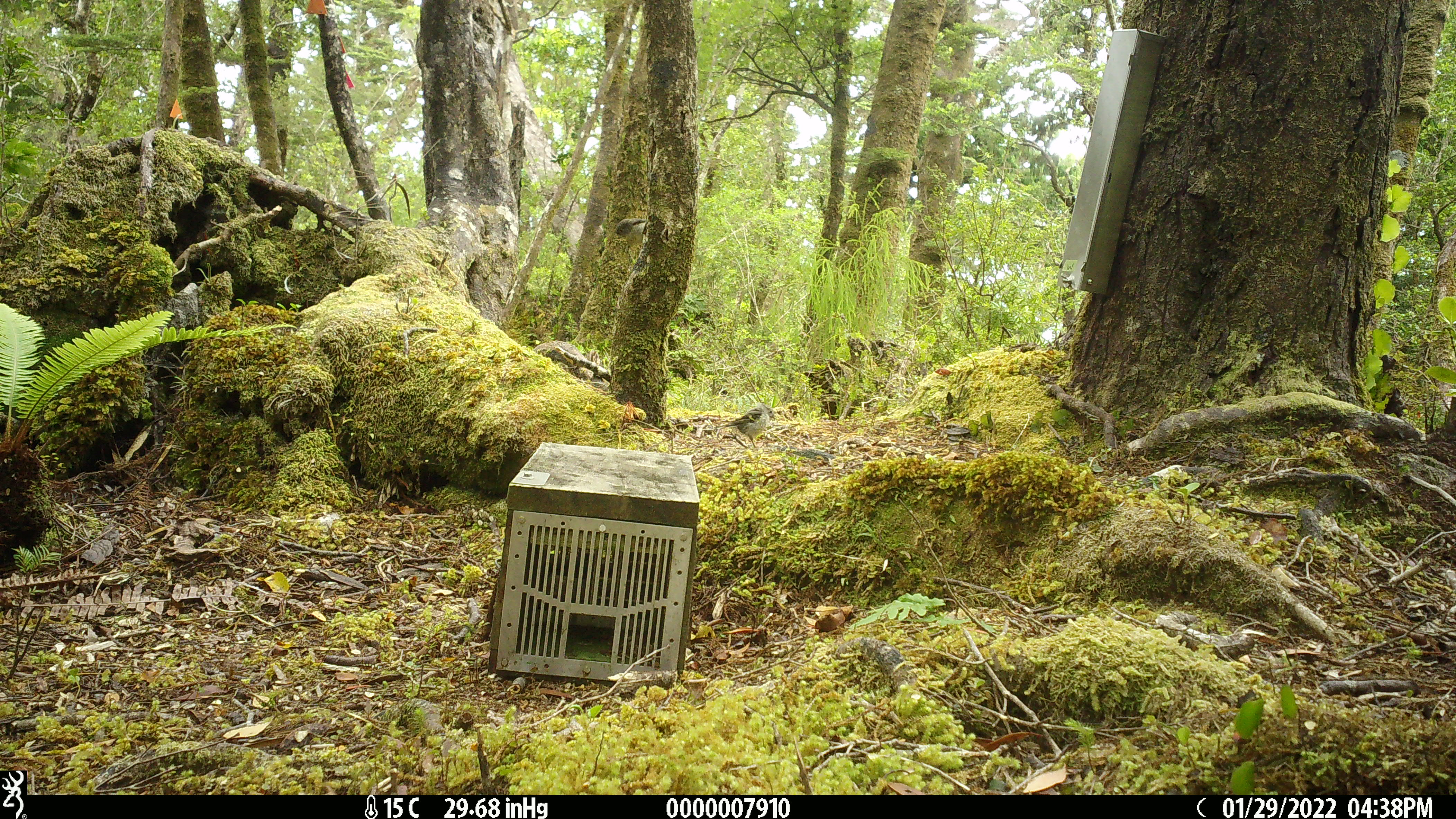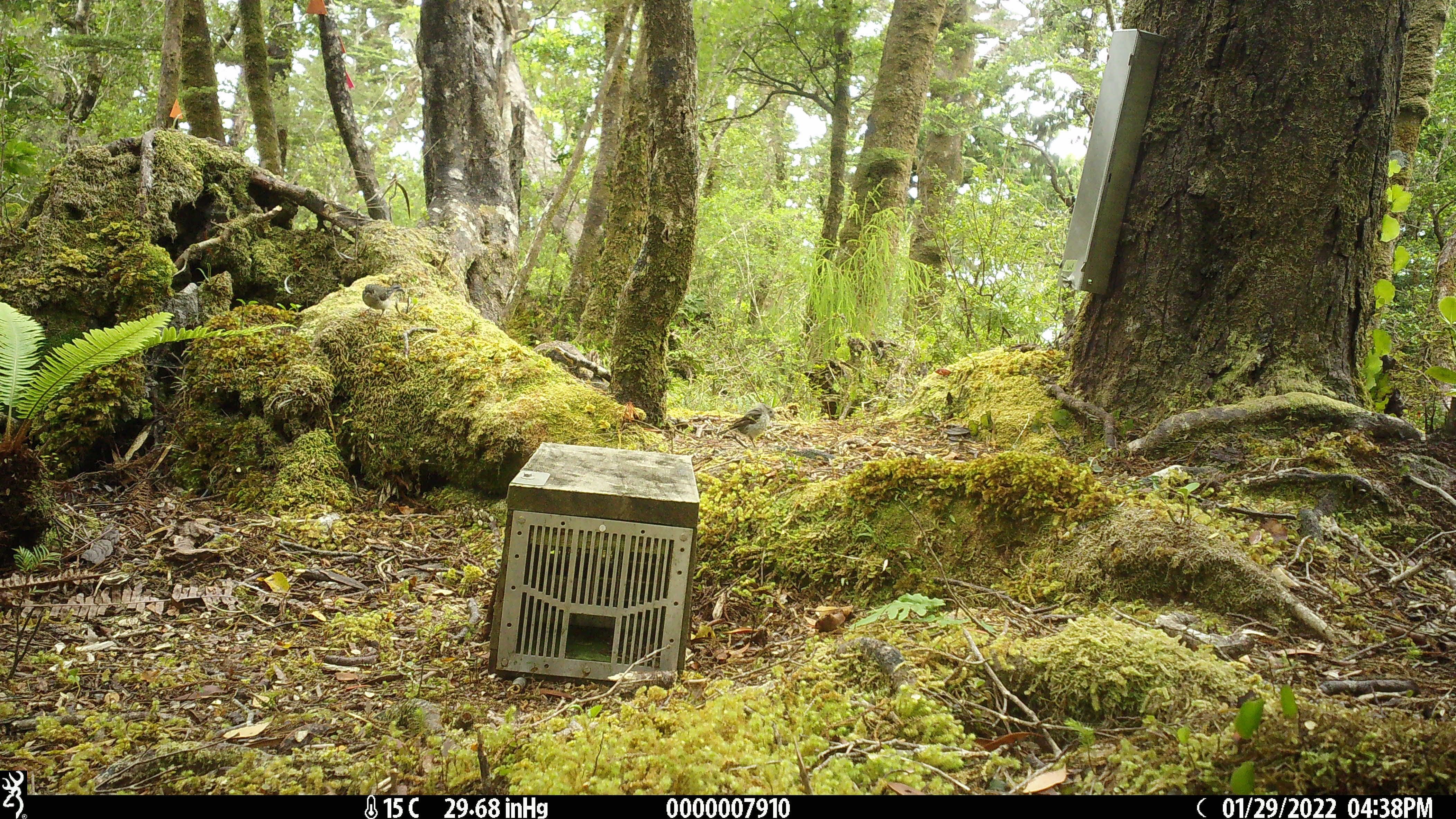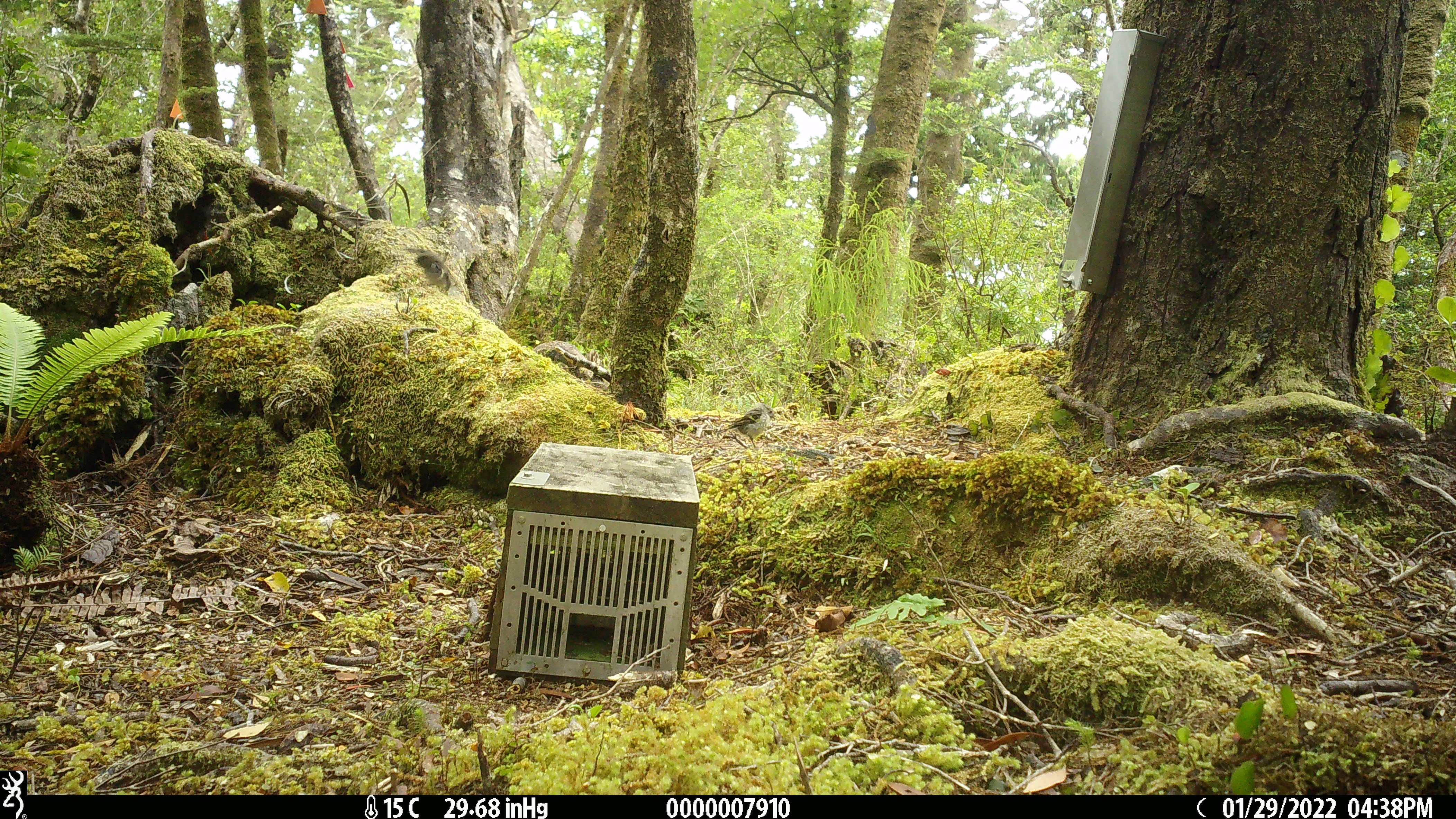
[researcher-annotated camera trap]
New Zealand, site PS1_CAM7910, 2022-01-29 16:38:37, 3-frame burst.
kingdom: Animalia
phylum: Chordata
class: Aves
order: Passeriformes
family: Petroicidae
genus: Petroica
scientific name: Petroica macrocephala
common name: tomtit